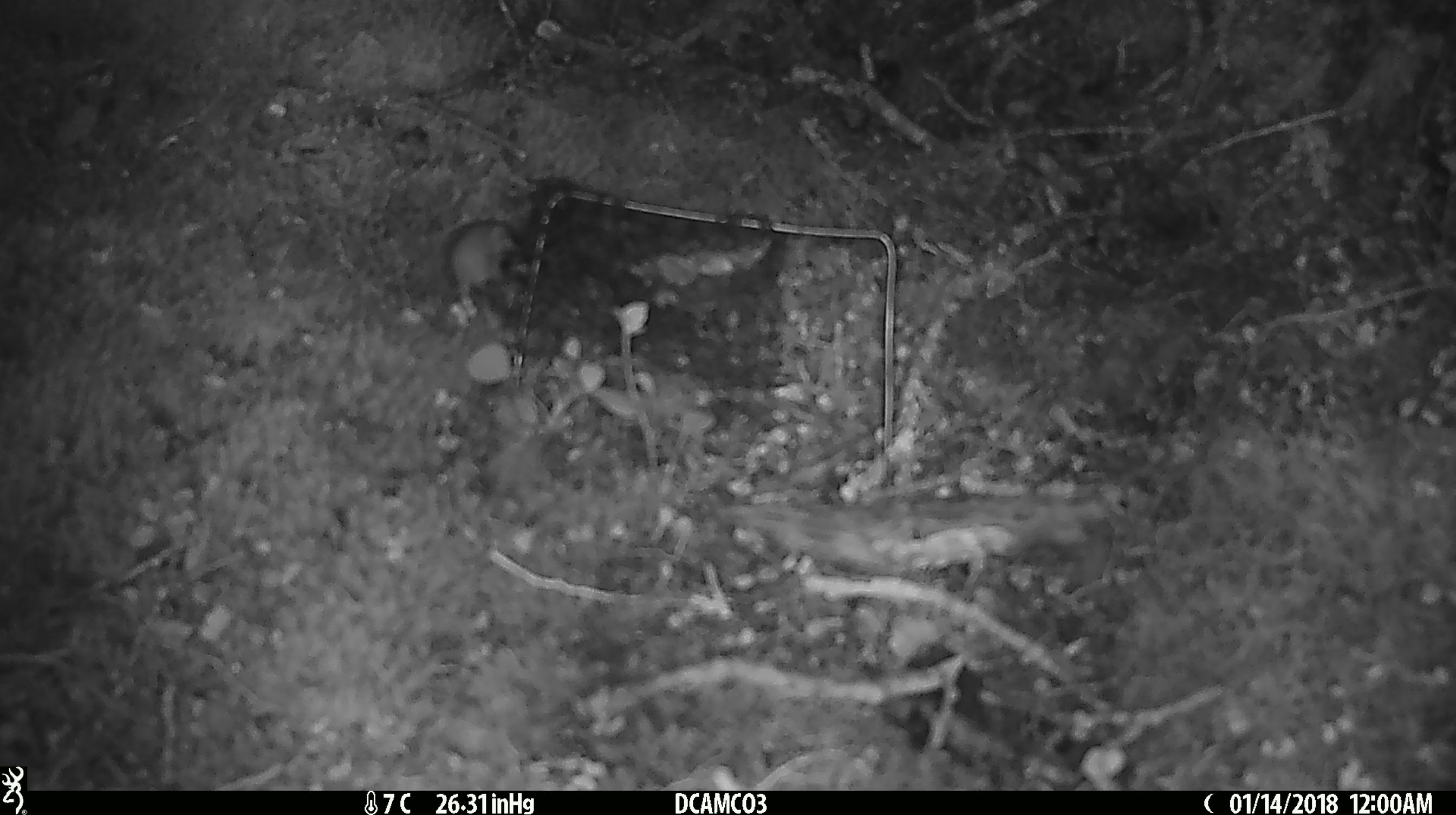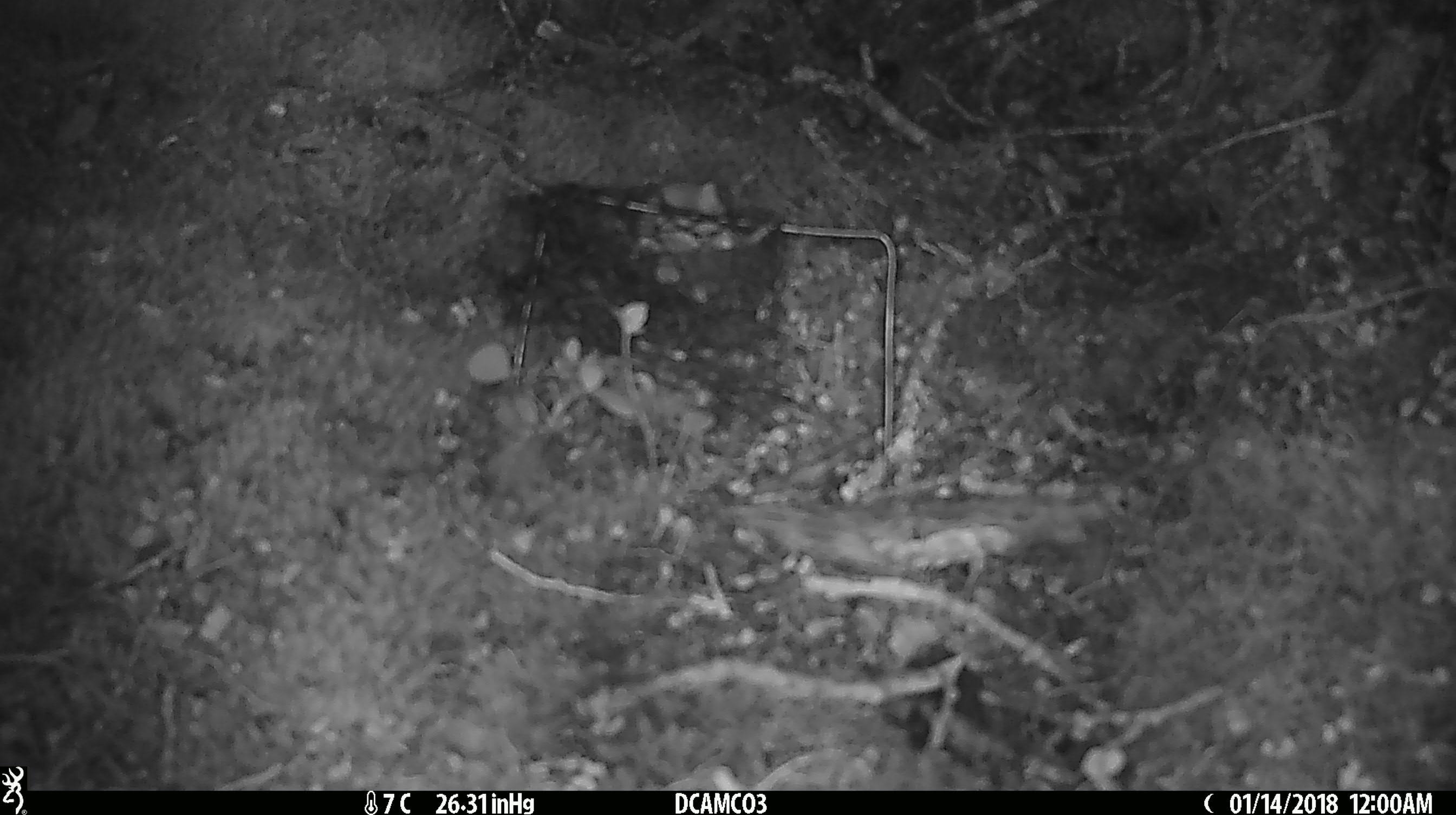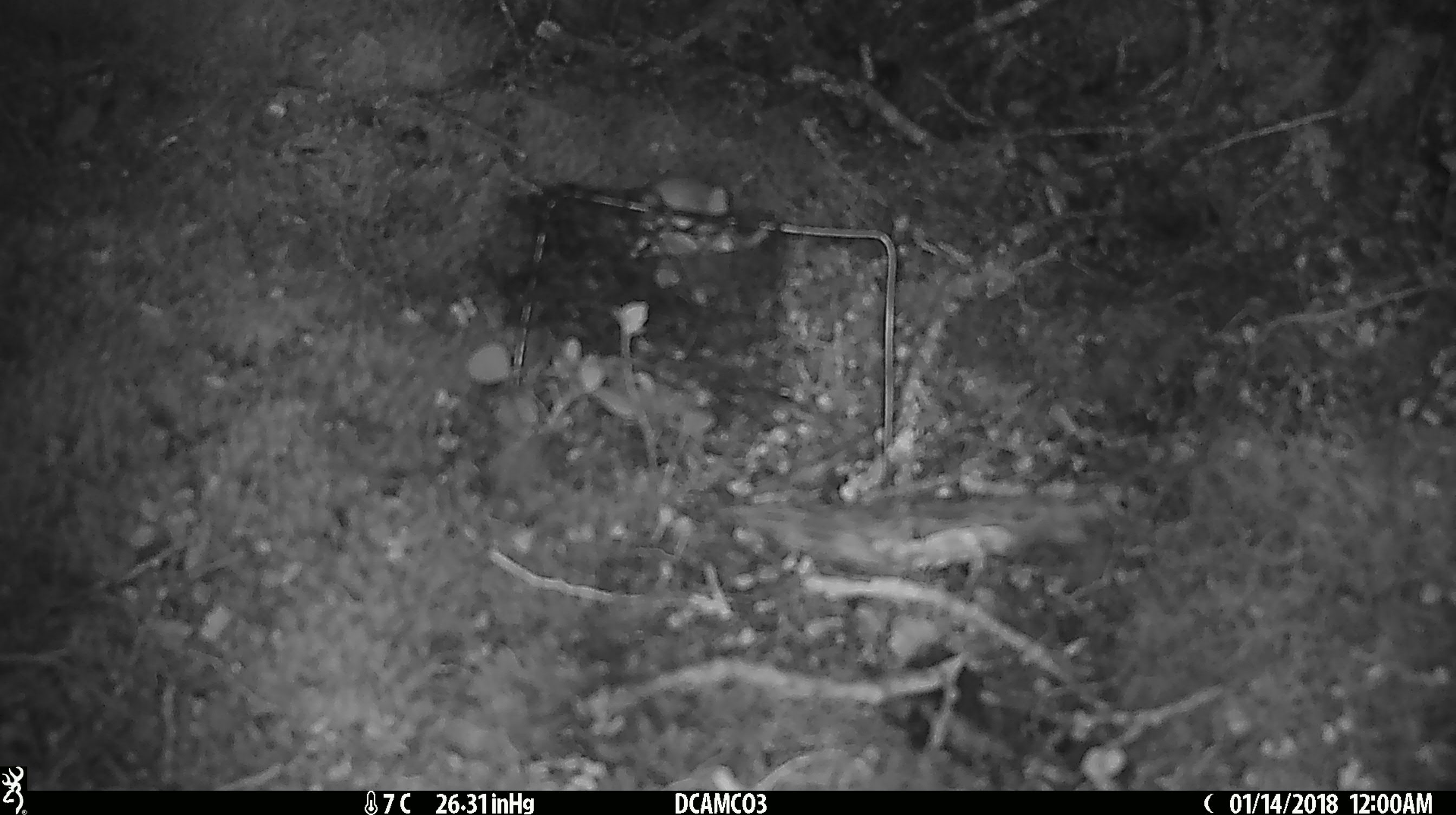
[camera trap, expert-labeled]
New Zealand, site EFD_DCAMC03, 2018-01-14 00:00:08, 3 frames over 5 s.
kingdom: Animalia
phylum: Chordata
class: Mammalia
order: Rodentia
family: Muridae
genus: Mus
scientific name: Mus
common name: mouse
Mouse (Mus).